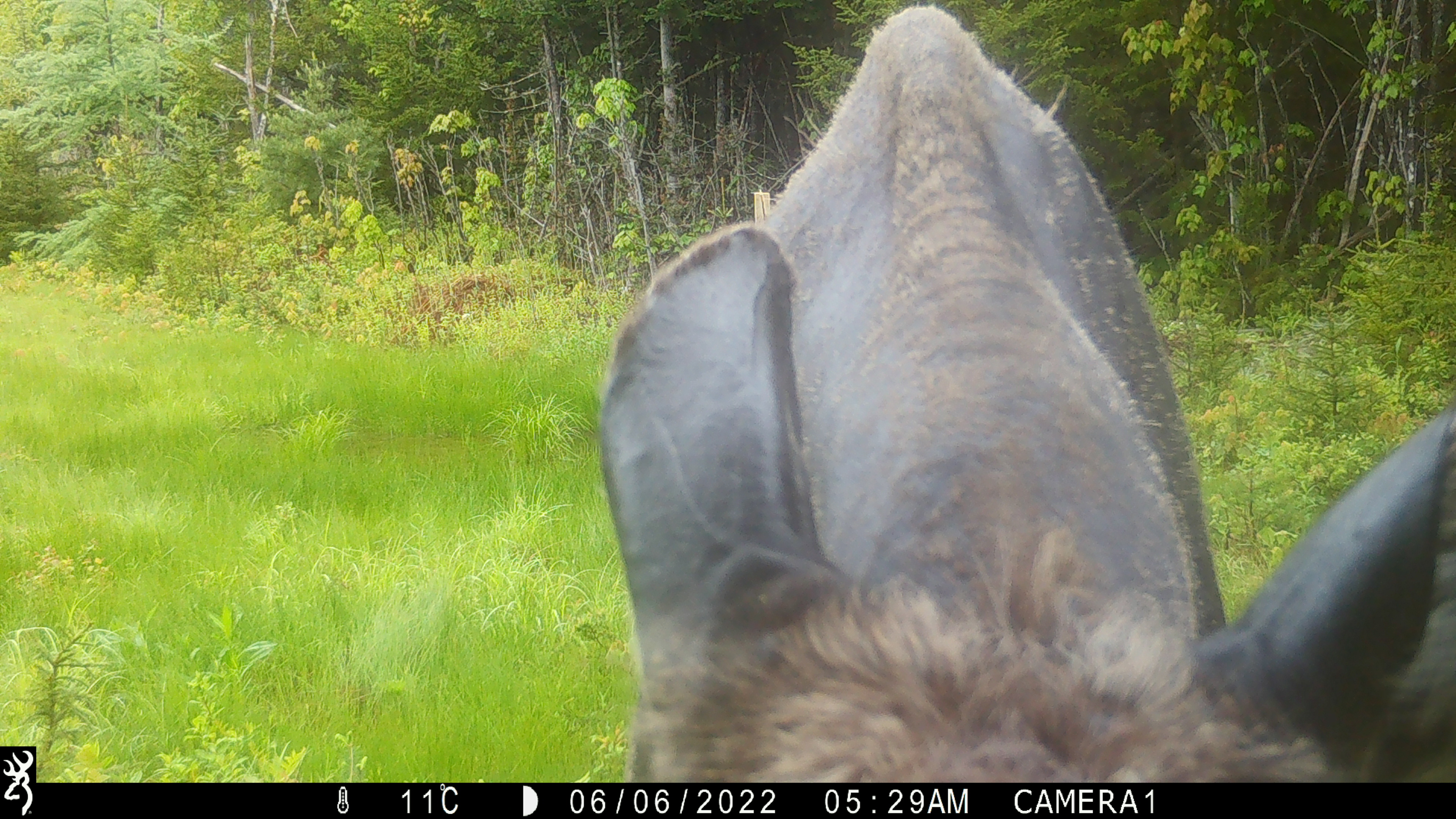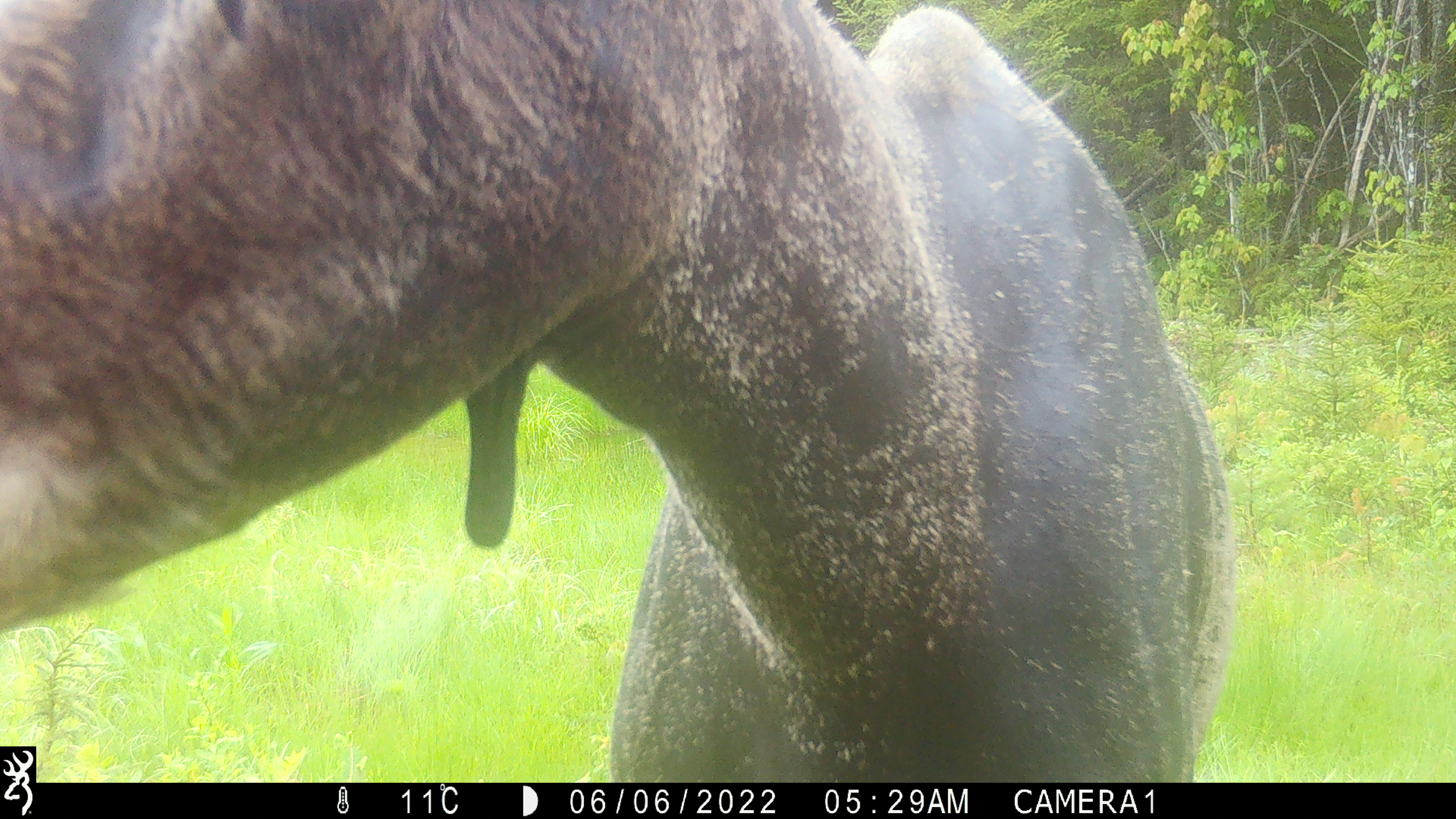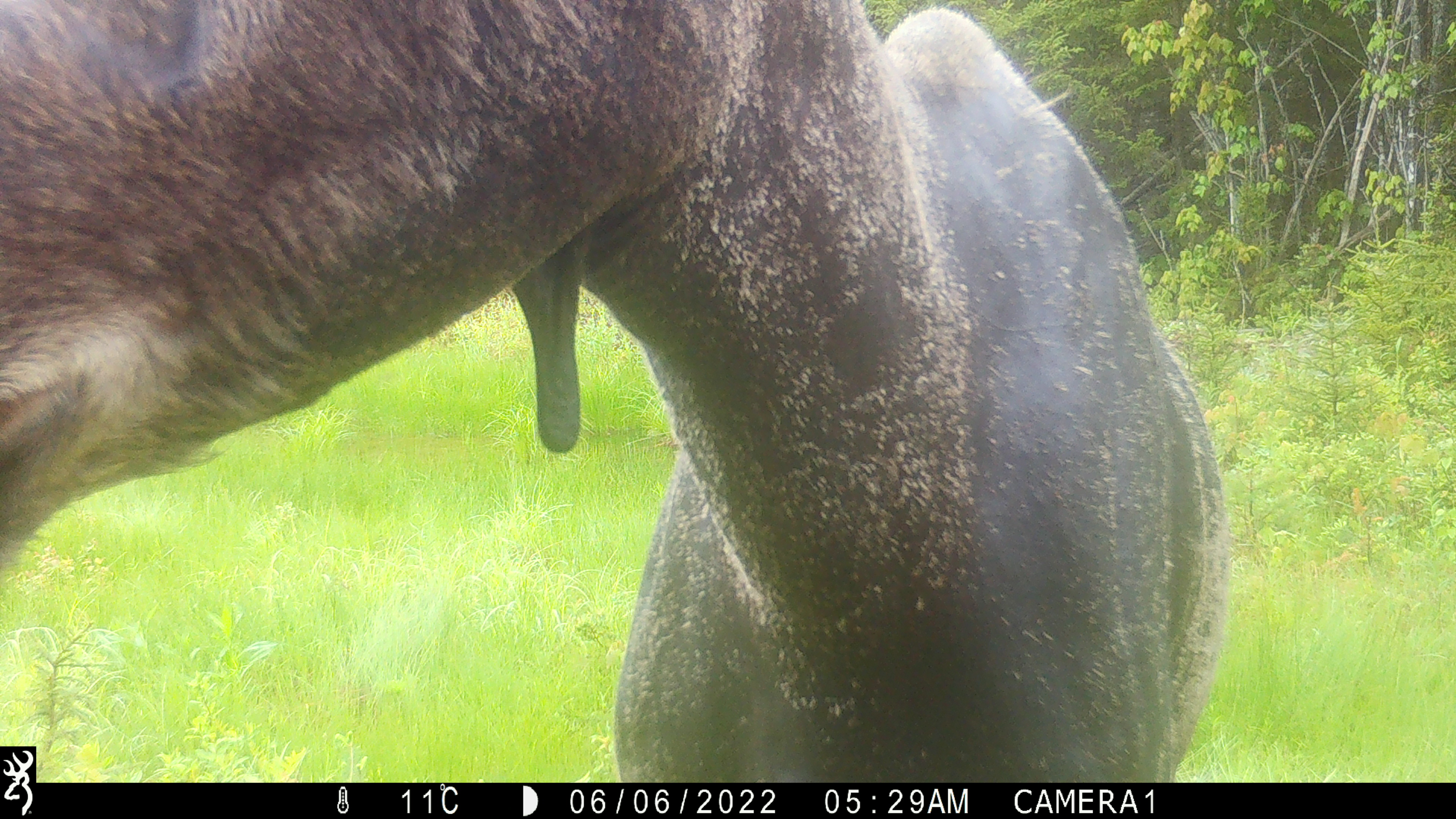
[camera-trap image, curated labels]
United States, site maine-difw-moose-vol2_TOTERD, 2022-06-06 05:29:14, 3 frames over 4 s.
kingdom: Animalia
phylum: Chordata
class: Mammalia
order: Artiodactyla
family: Cervidae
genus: Alces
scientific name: Alces alces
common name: moose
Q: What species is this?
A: Moose (Alces alces).